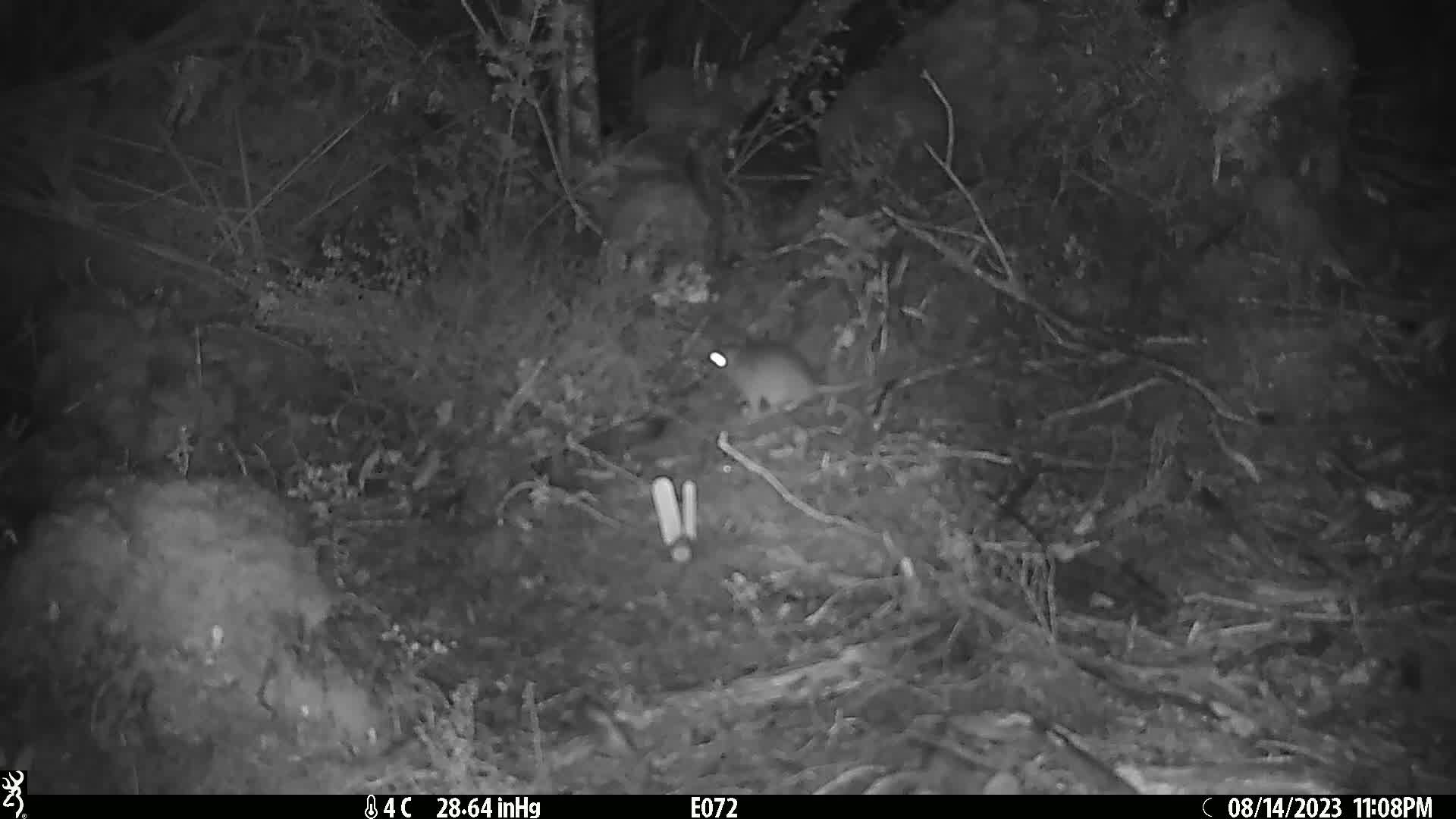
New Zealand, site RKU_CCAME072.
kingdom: Animalia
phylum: Chordata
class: Mammalia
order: Rodentia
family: Muridae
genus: Rattus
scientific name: Rattus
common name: rat